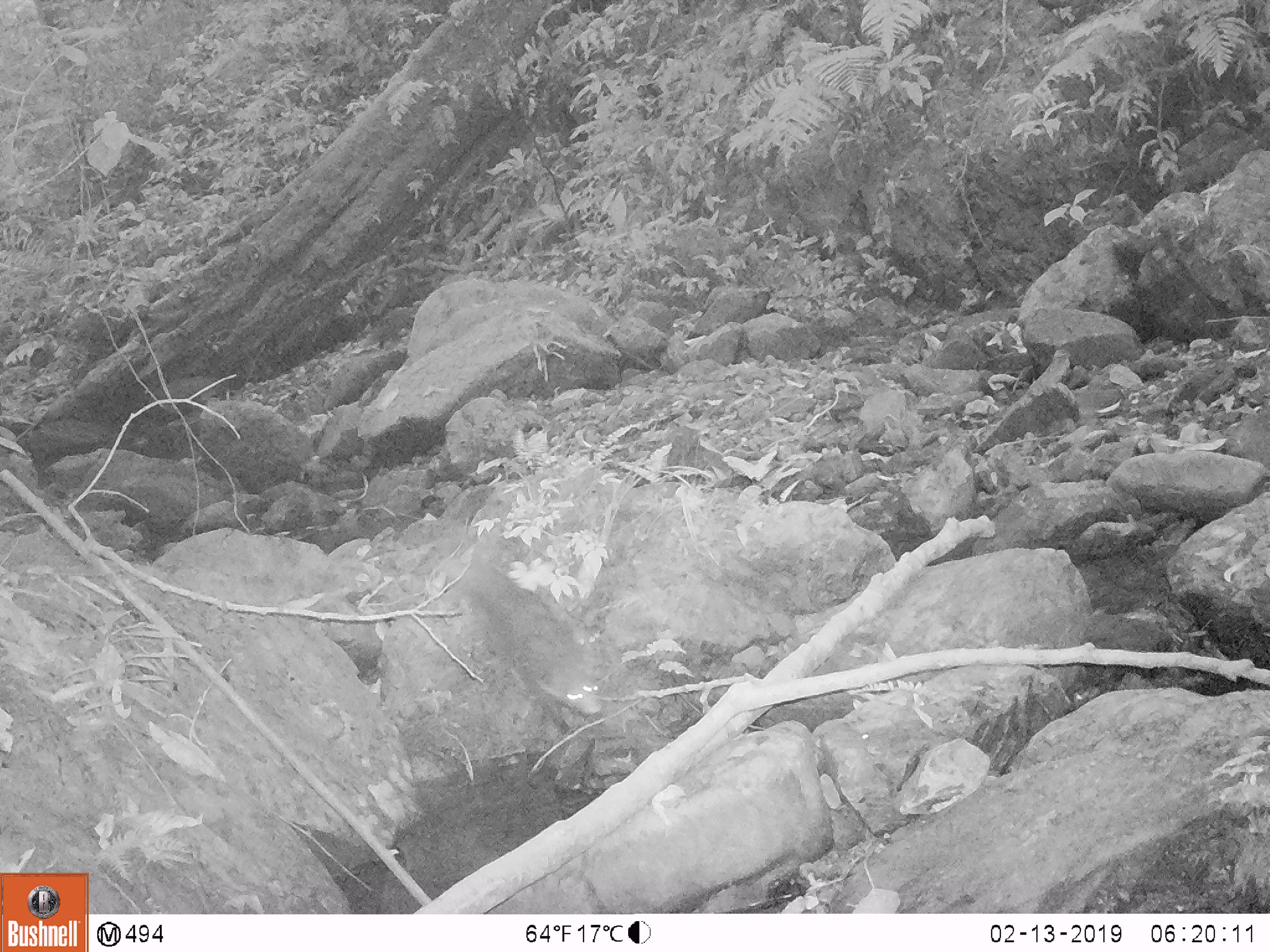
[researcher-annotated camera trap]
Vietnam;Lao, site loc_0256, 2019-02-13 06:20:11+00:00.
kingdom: Animalia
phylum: Chordata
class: Mammalia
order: Carnivora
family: Herpestidae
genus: Urva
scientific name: Urva urva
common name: crab-eating mongoose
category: crab eating mongoose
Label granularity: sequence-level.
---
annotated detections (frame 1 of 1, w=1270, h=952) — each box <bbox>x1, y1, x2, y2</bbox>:
crab eating mongoose: <bbox>481, 583, 600, 738</bbox>